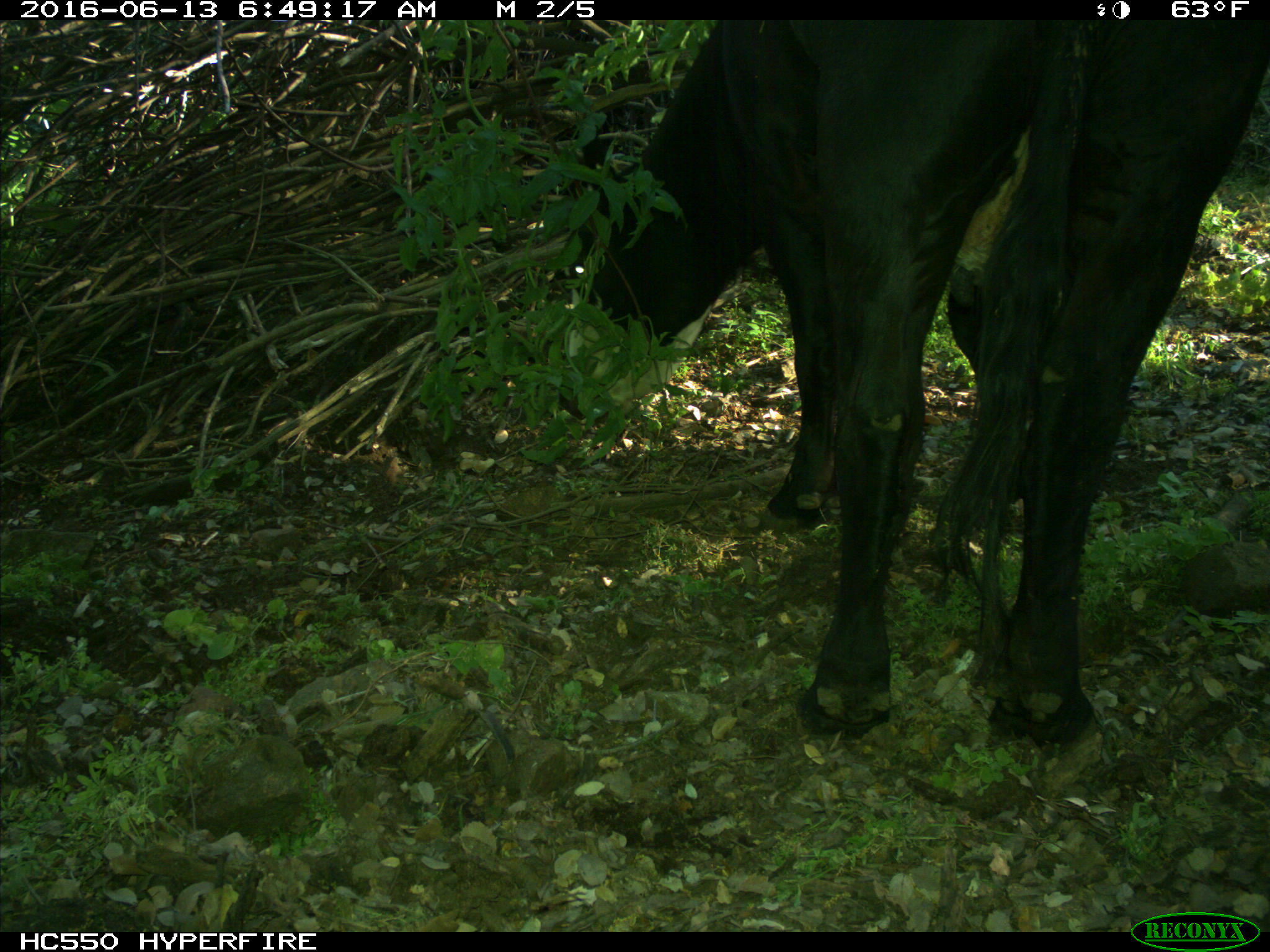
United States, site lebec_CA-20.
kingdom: Animalia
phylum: Chordata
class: Mammalia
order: Artiodactyla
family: Bovidae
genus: Bos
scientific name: Bos taurus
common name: domestic cow